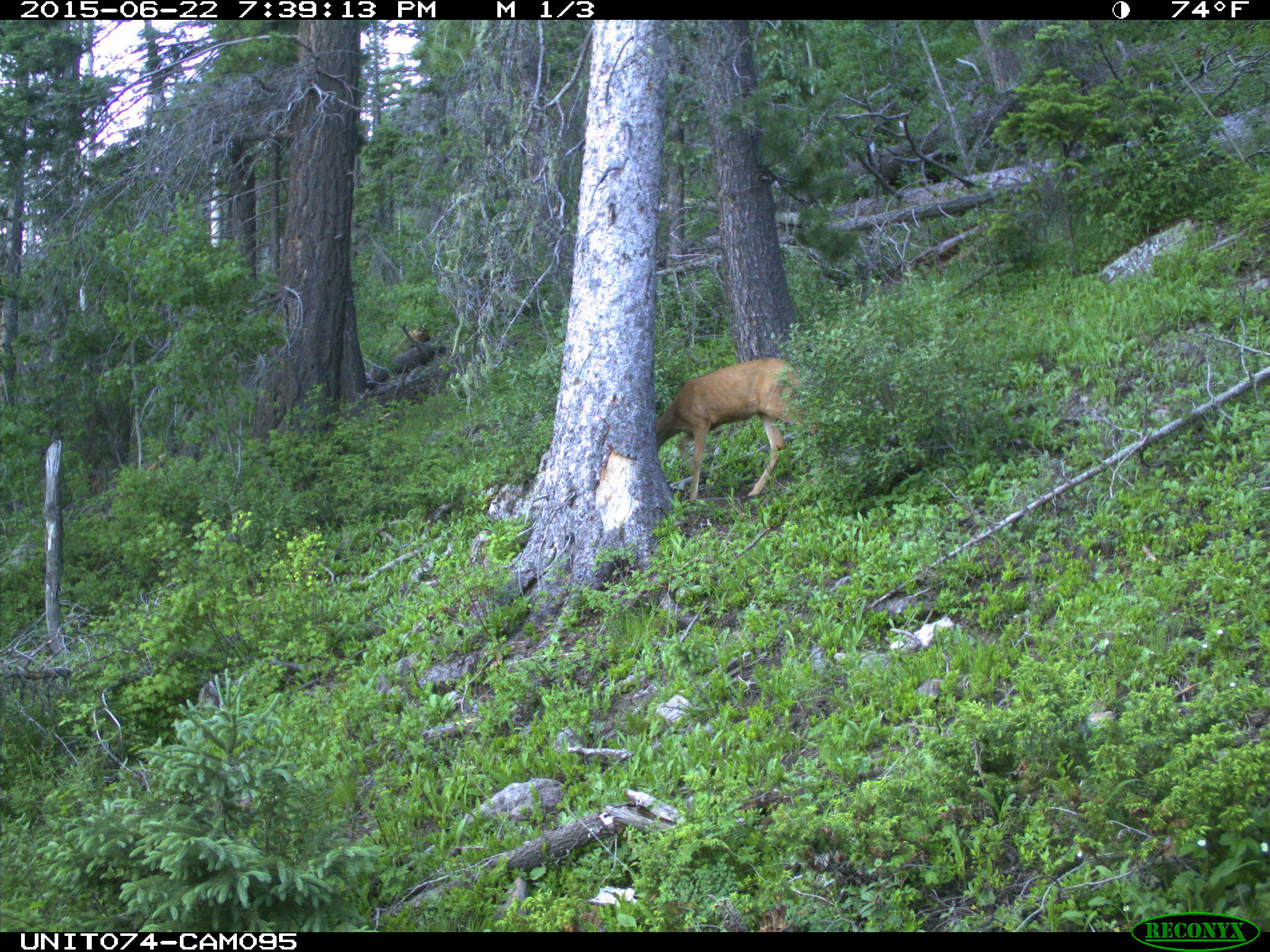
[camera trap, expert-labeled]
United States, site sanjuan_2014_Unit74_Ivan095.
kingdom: Animalia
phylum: Chordata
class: Mammalia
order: Artiodactyla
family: Cervidae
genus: Odocoileus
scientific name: Odocoileus hemionus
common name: mule deer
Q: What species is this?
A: Odocoileus hemionus (mule deer).